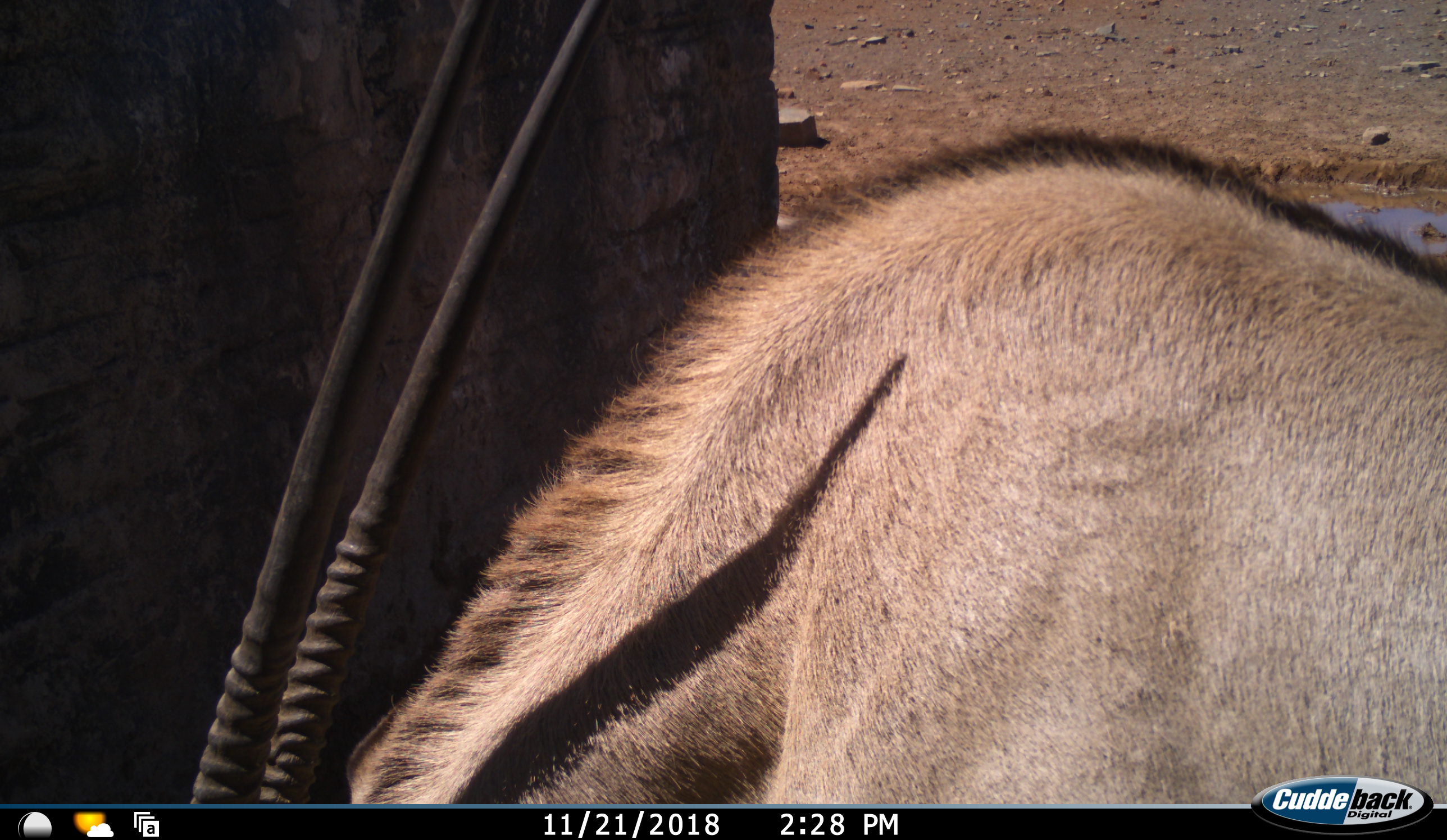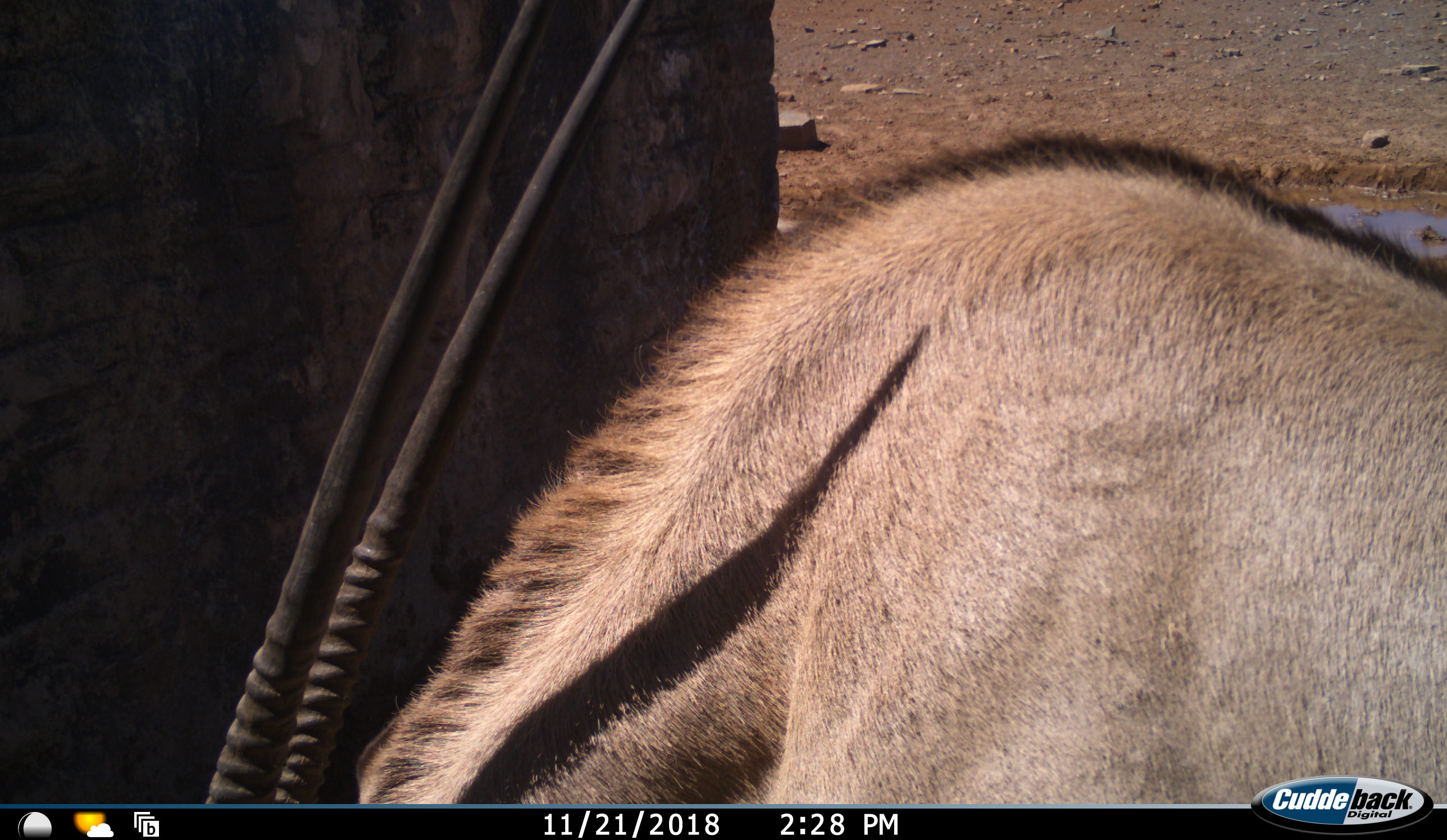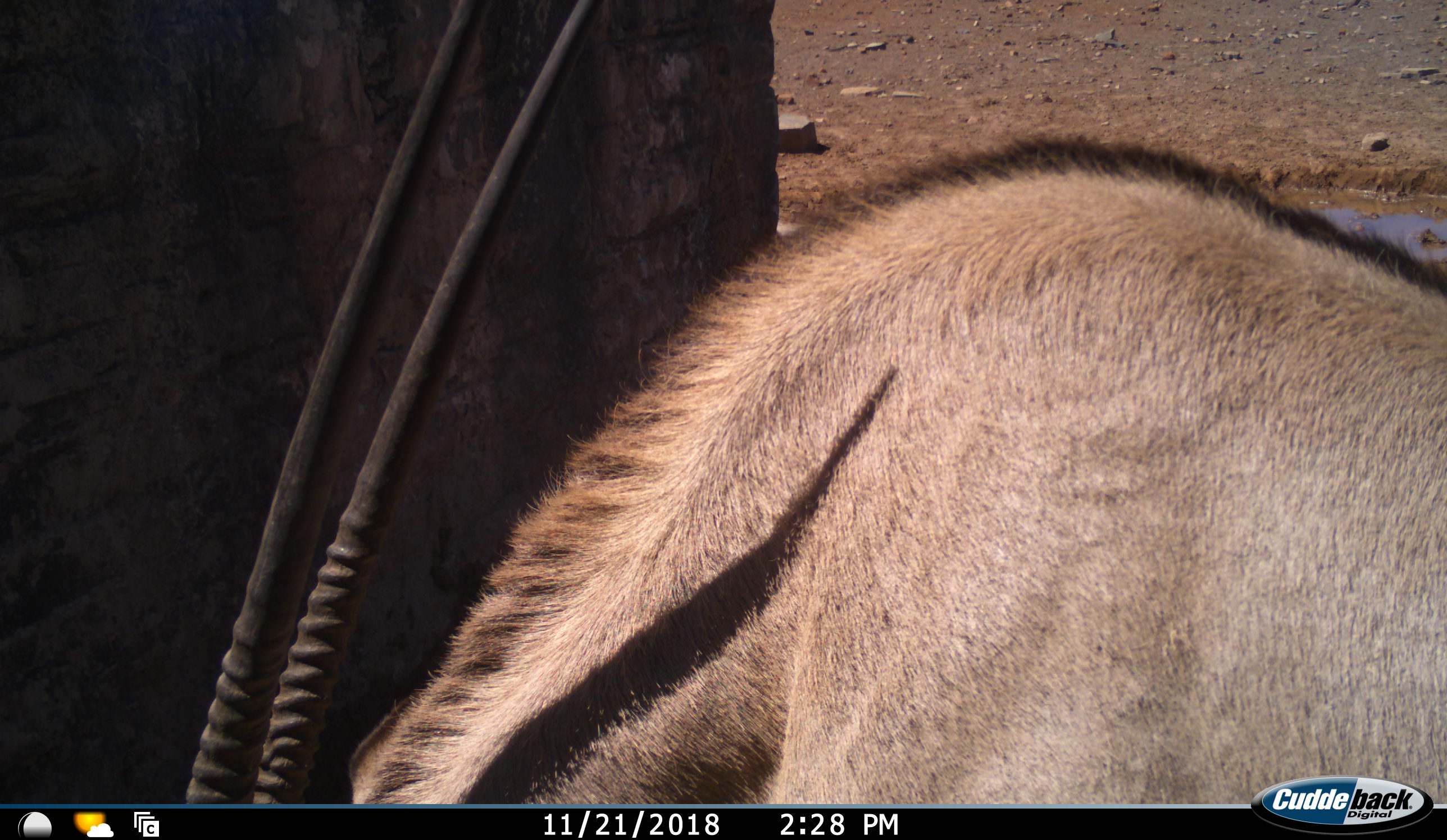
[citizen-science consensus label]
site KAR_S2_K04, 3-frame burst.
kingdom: Animalia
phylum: Chordata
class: Mammalia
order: Artiodactyla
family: Bovidae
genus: Oryx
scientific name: Oryx gazella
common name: gemsbok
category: oryx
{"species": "oryx (gemsbok) (Oryx gazella)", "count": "1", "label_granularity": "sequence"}